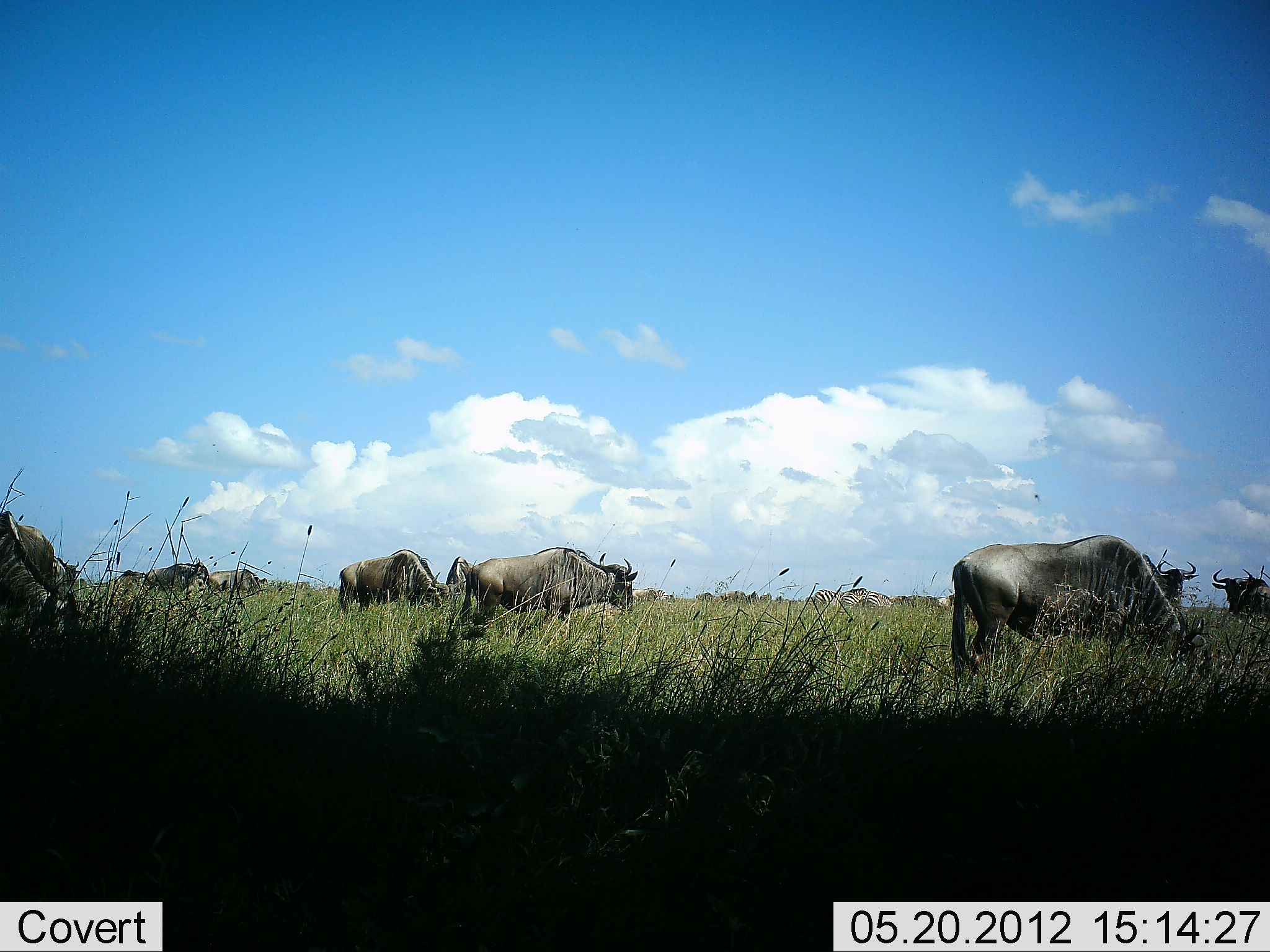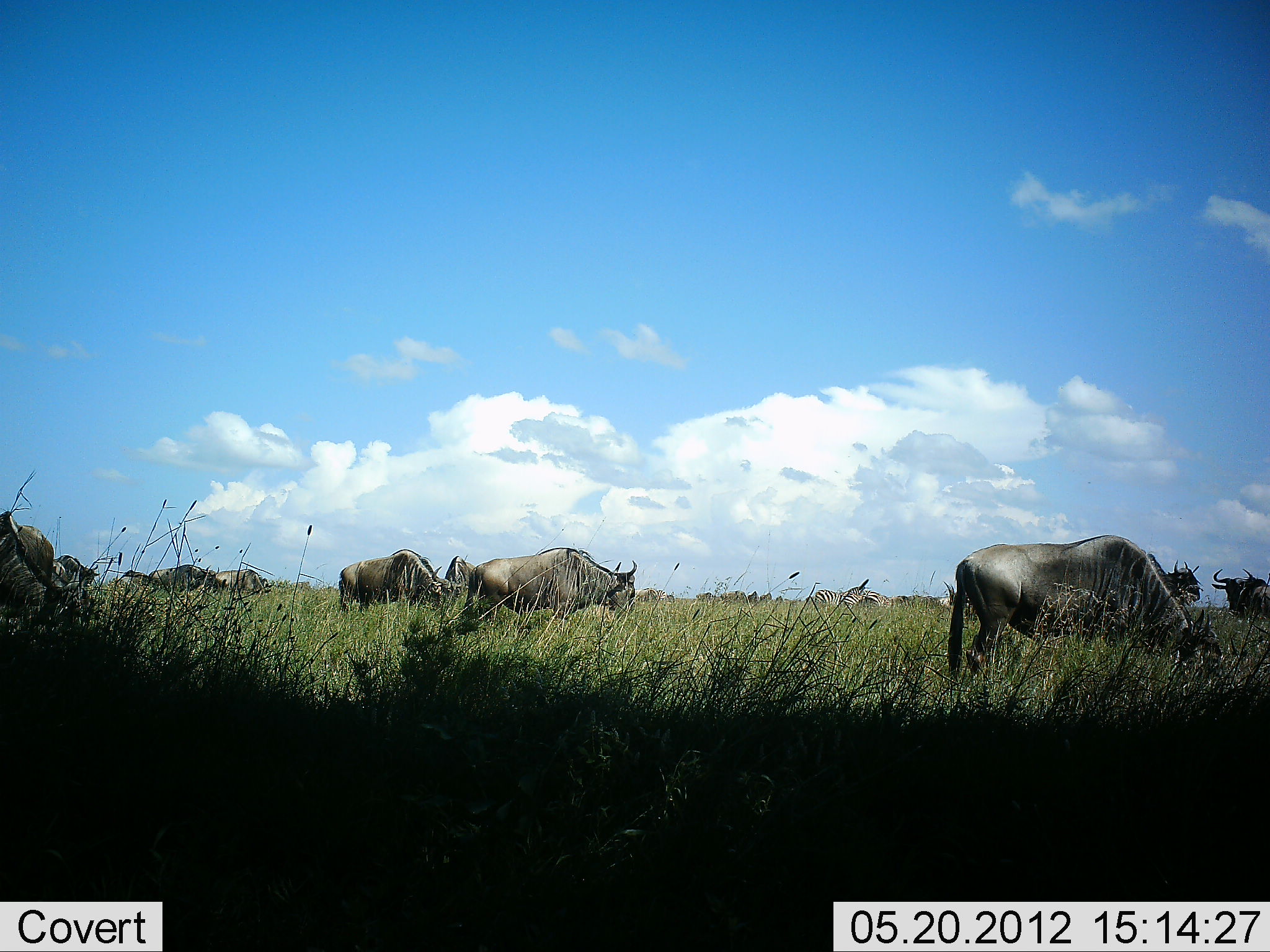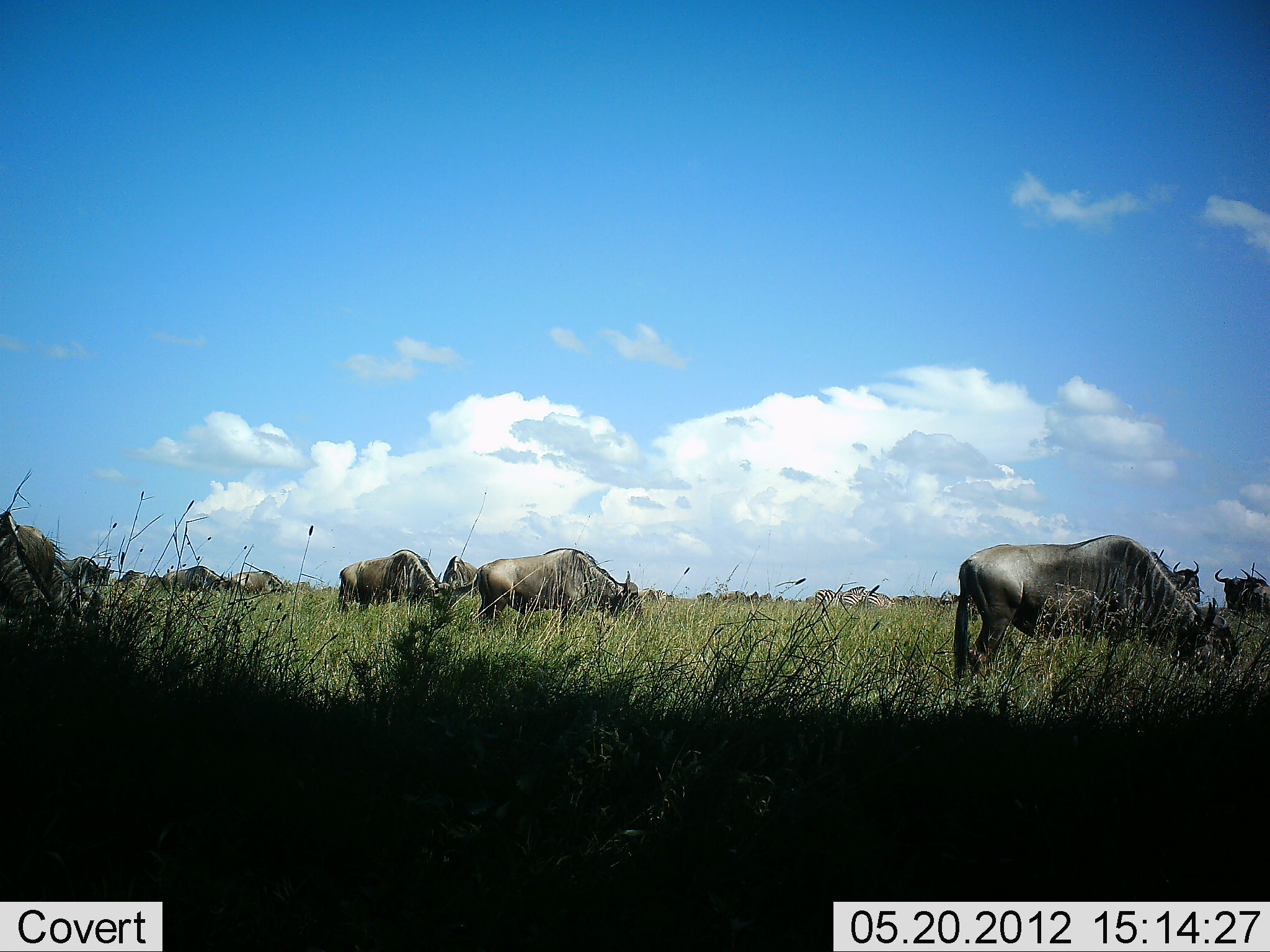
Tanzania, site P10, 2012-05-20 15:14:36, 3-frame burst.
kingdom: Animalia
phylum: Chordata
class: Mammalia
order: Artiodactyla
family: Bovidae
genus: Connochaetes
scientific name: Connochaetes taurinus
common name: blue wildebeest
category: wildebeest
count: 11-50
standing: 20%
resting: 0%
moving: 30%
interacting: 0%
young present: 0%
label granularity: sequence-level